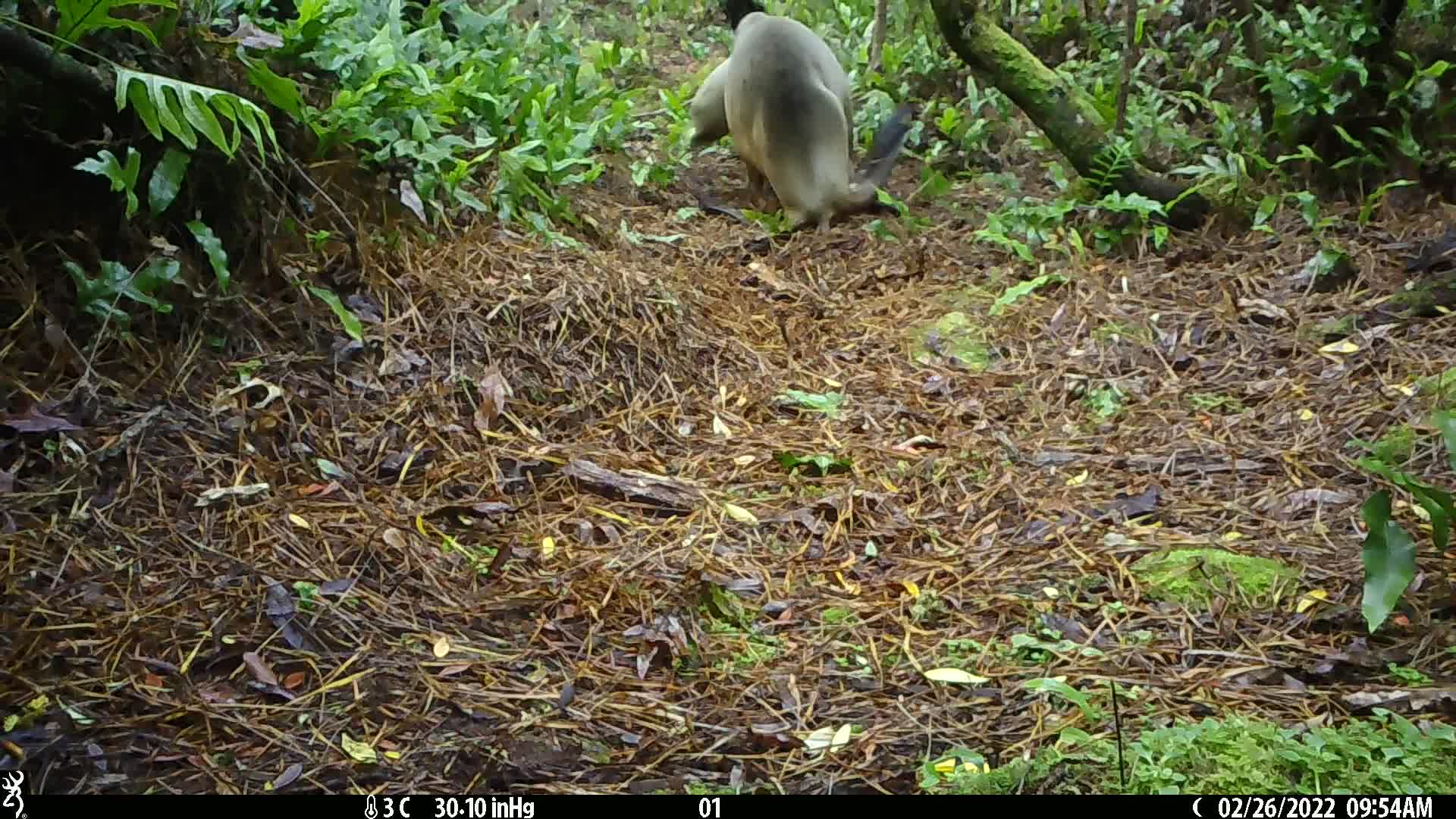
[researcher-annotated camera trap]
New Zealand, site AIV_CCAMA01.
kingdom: Animalia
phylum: Chordata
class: Mammalia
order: Carnivora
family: Otariidae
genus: Phocarctos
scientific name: Phocarctos hookeri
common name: new zealand sea lion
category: sealion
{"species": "sealion (new zealand sea lion) (Phocarctos hookeri)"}